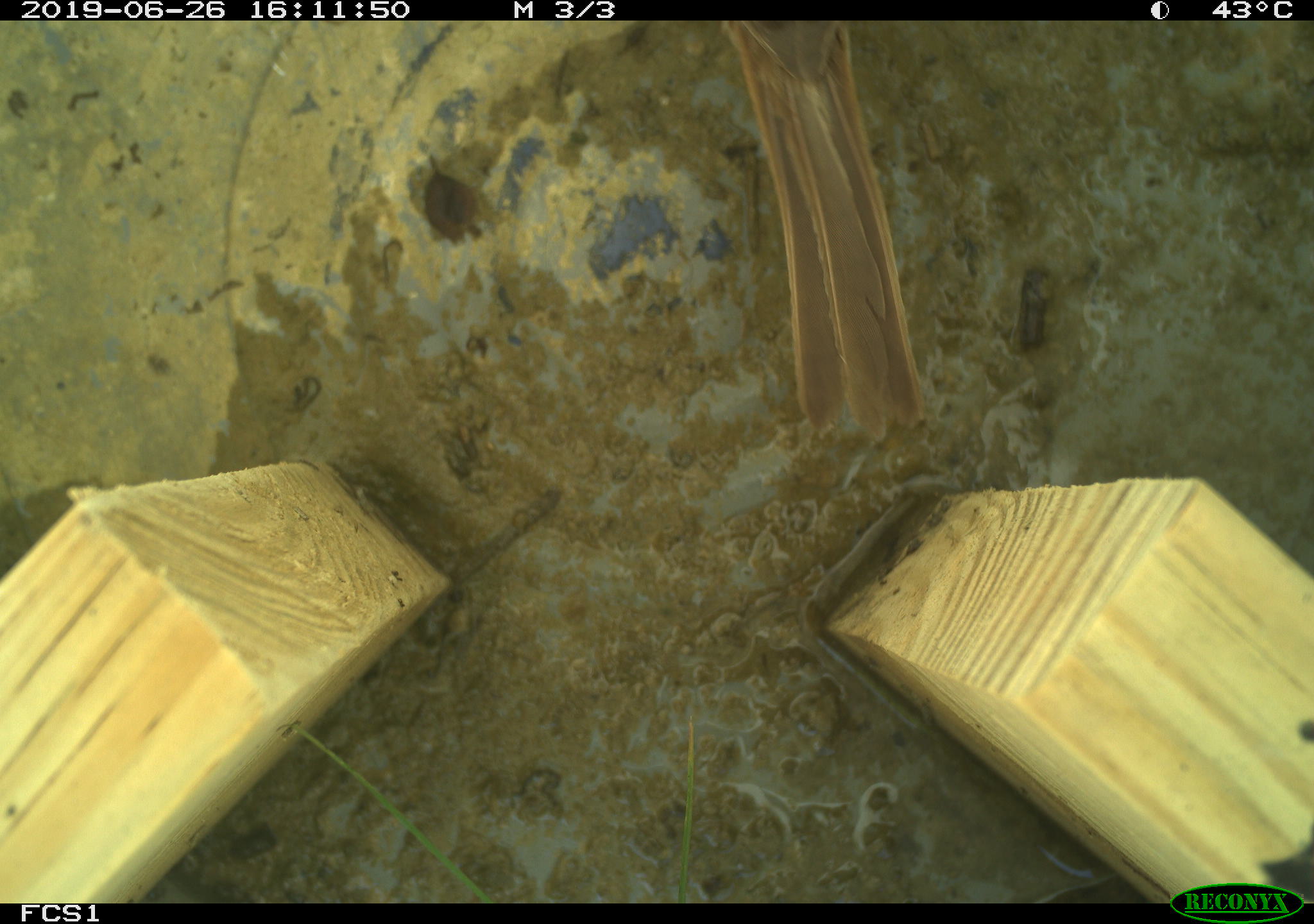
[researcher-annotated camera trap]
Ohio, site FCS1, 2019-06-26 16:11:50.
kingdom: Animalia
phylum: Chordata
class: Aves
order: Passeriformes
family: Passerellidae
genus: Melospiza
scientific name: Melospiza melodia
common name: song sparrow